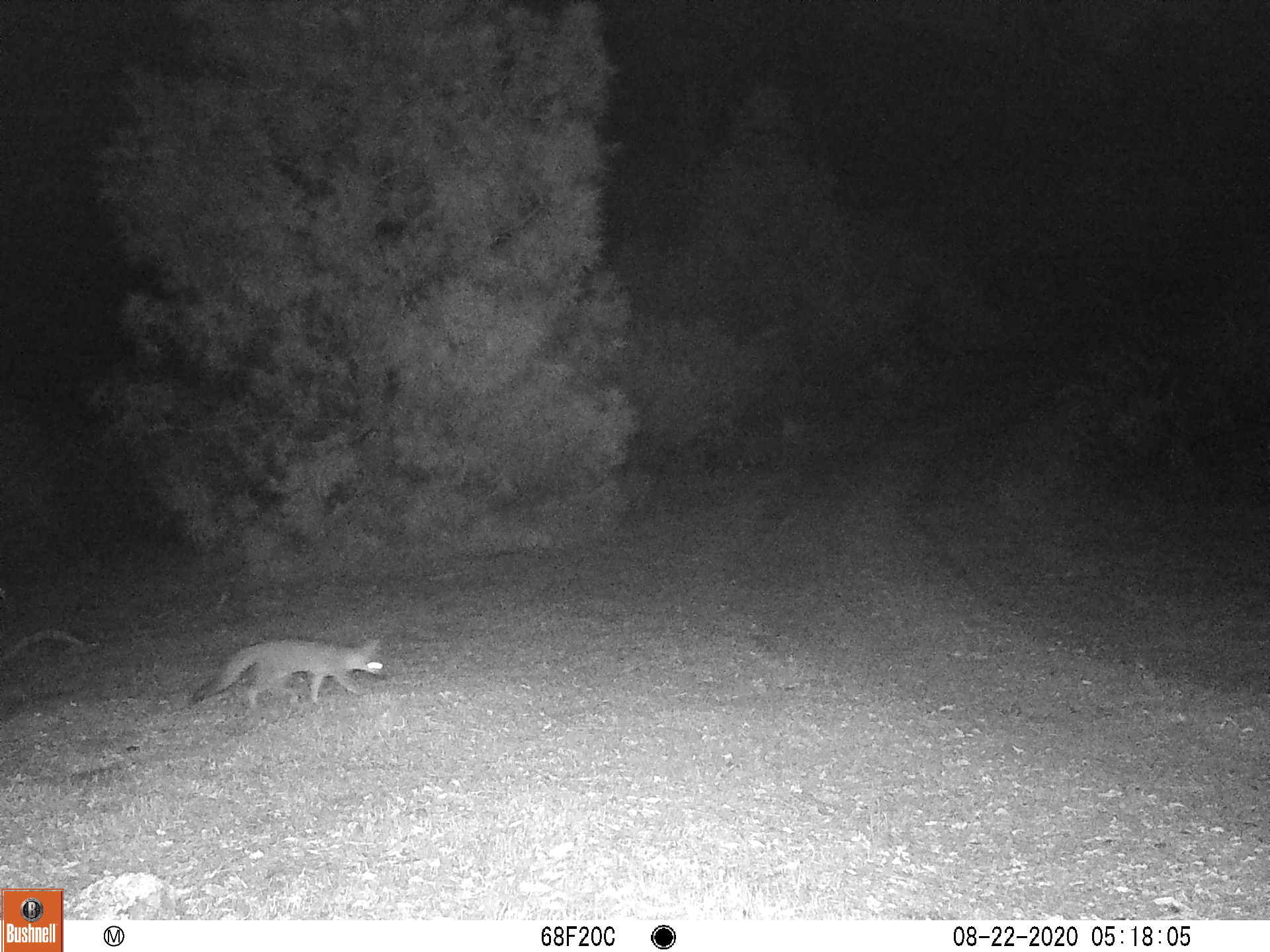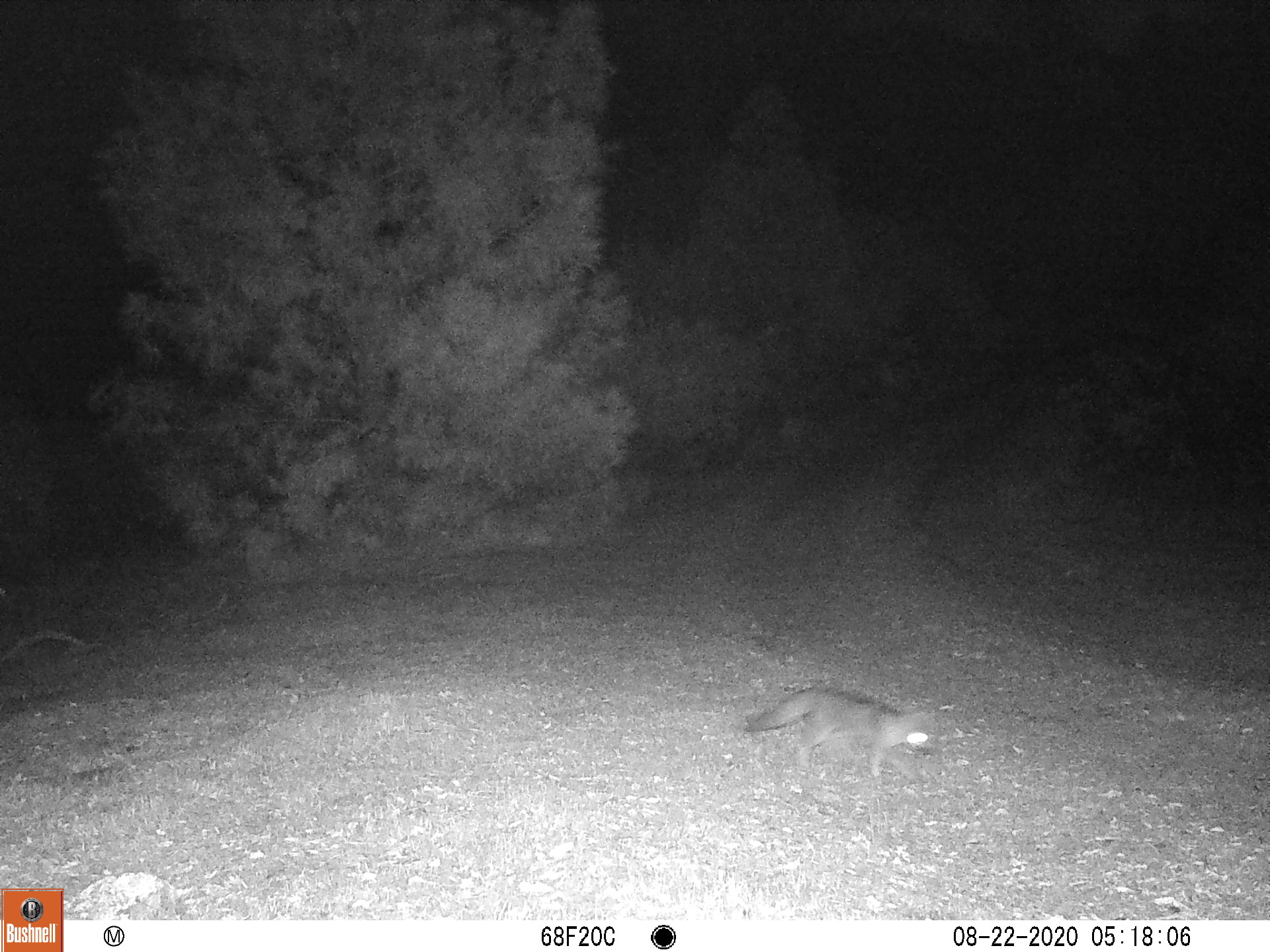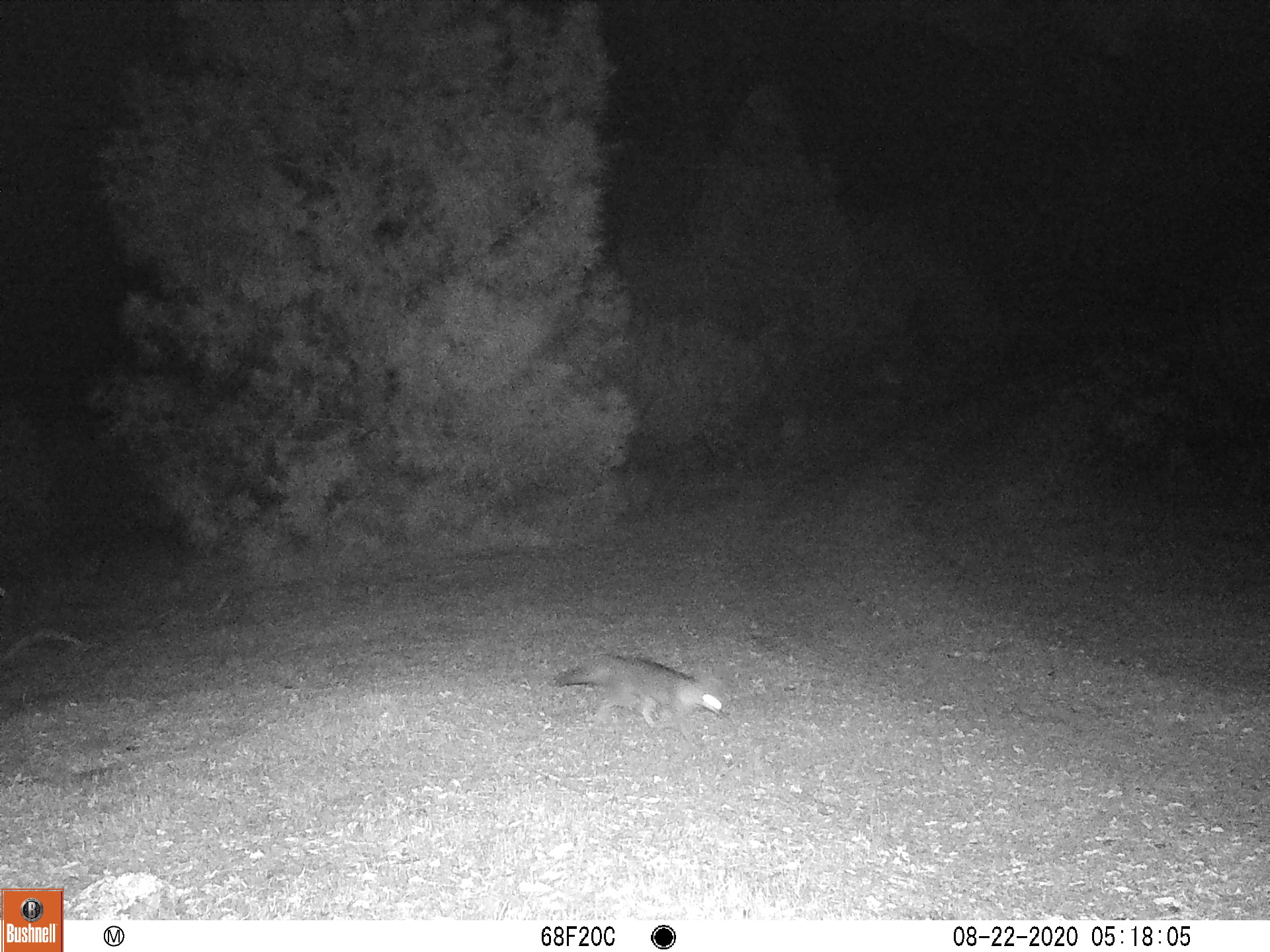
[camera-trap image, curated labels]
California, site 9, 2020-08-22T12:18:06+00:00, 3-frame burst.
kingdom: Animalia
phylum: Chordata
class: Mammalia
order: Carnivora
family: Canidae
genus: Urocyon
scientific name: Urocyon cinereoargenteus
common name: gray fox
Gray fox (Urocyon cinereoargenteus).